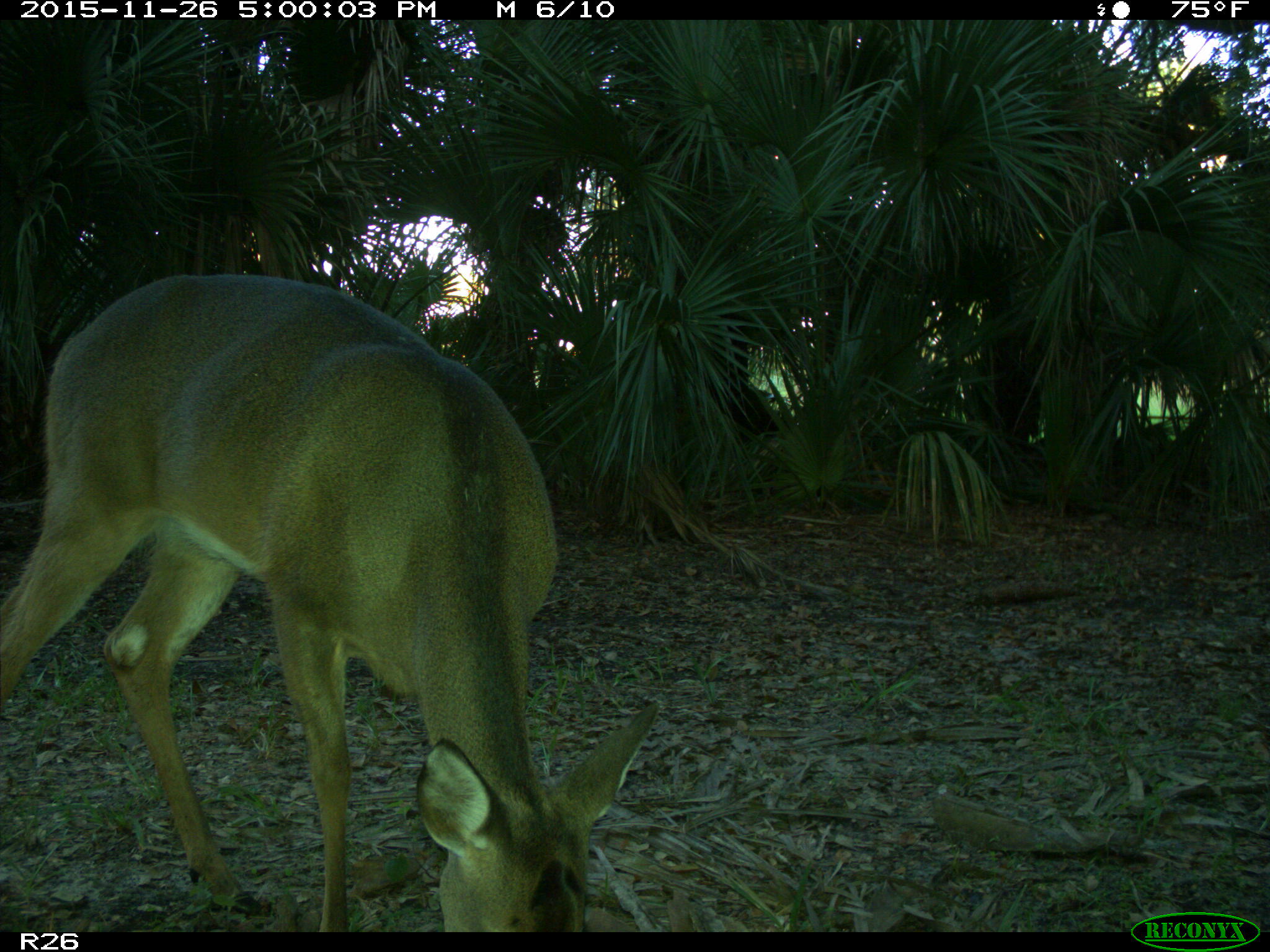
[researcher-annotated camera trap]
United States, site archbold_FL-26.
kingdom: Animalia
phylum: Chordata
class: Mammalia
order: Artiodactyla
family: Cervidae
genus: Odocoileus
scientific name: Odocoileus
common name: deer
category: unidentified deer